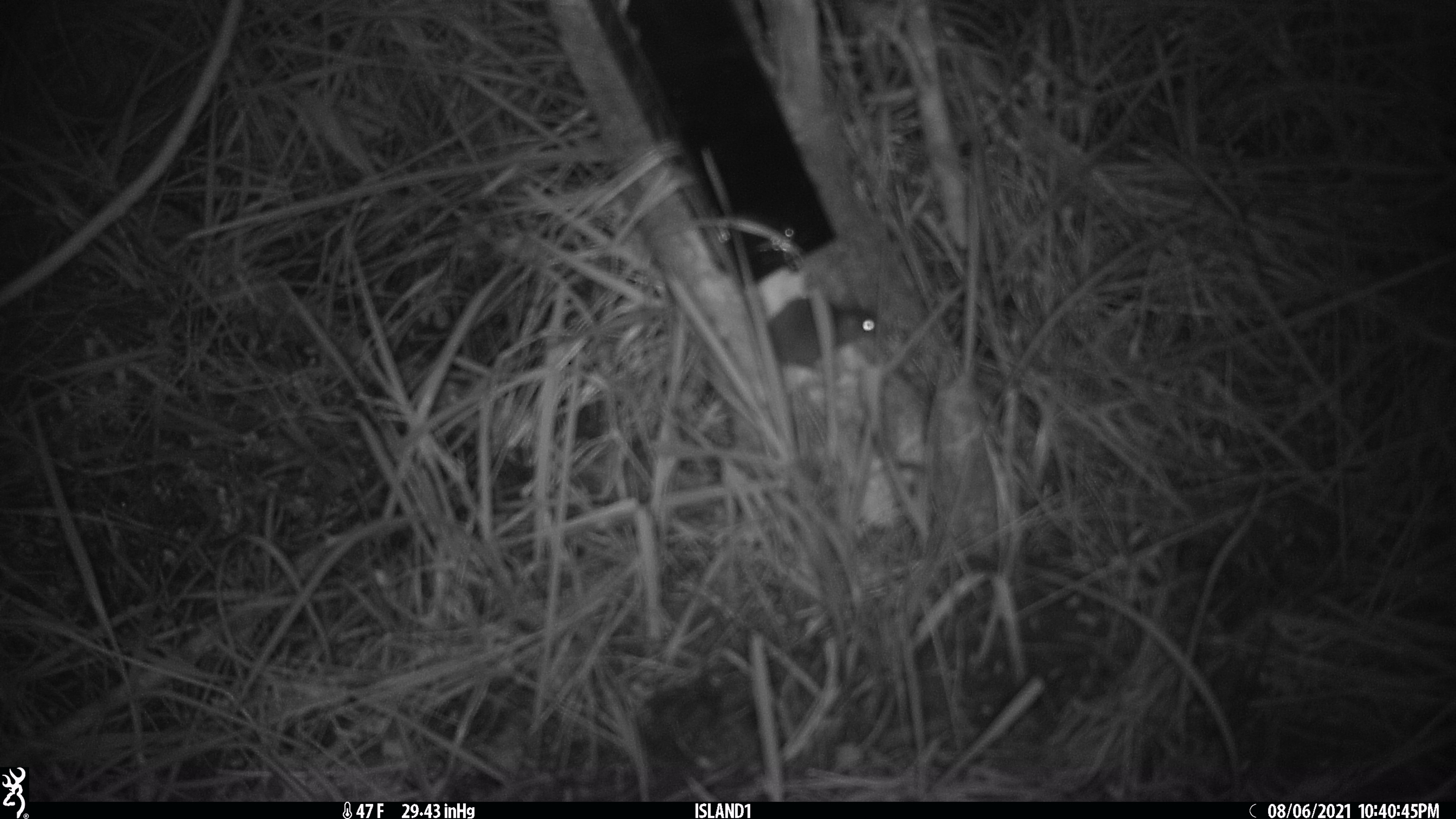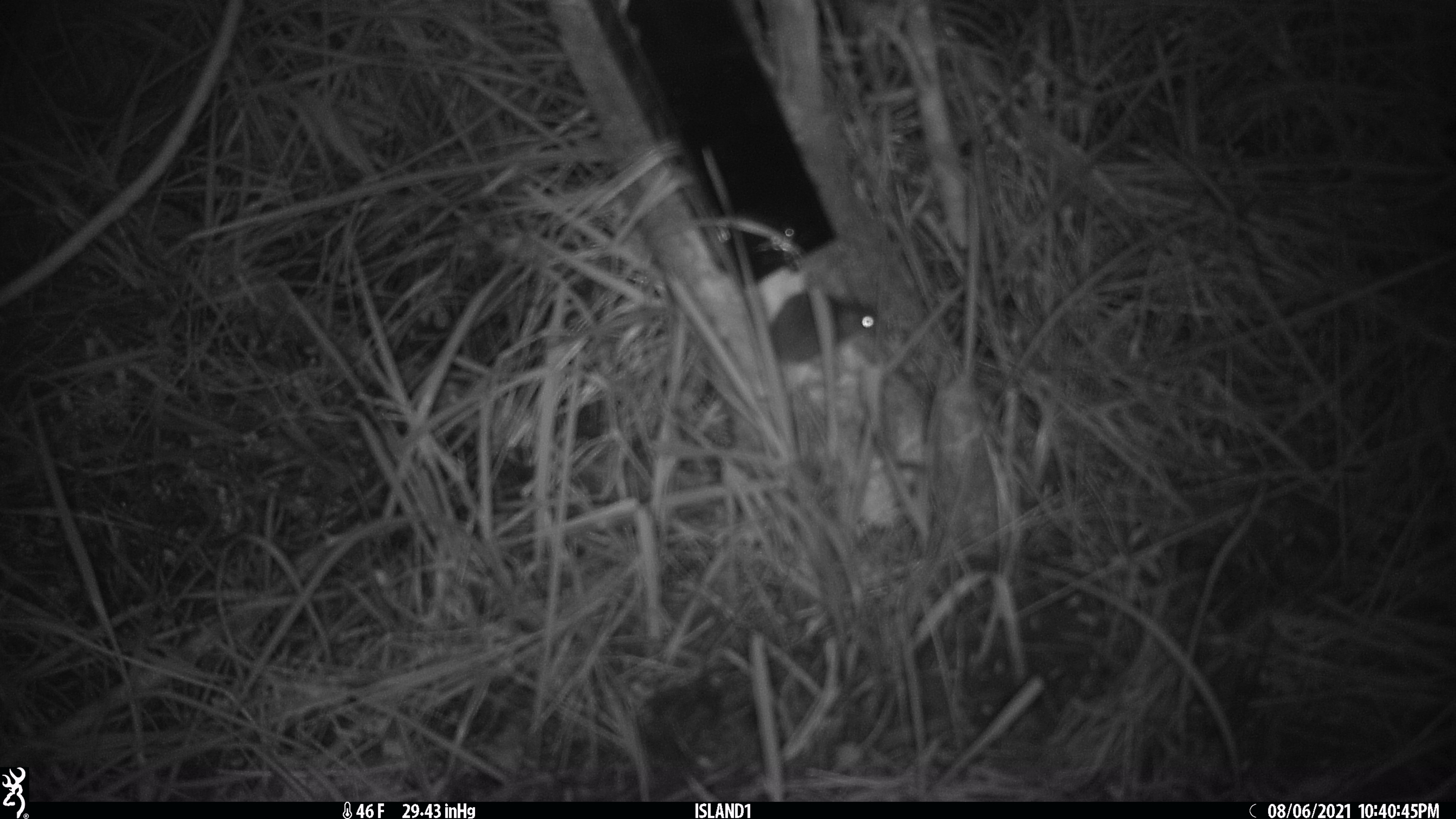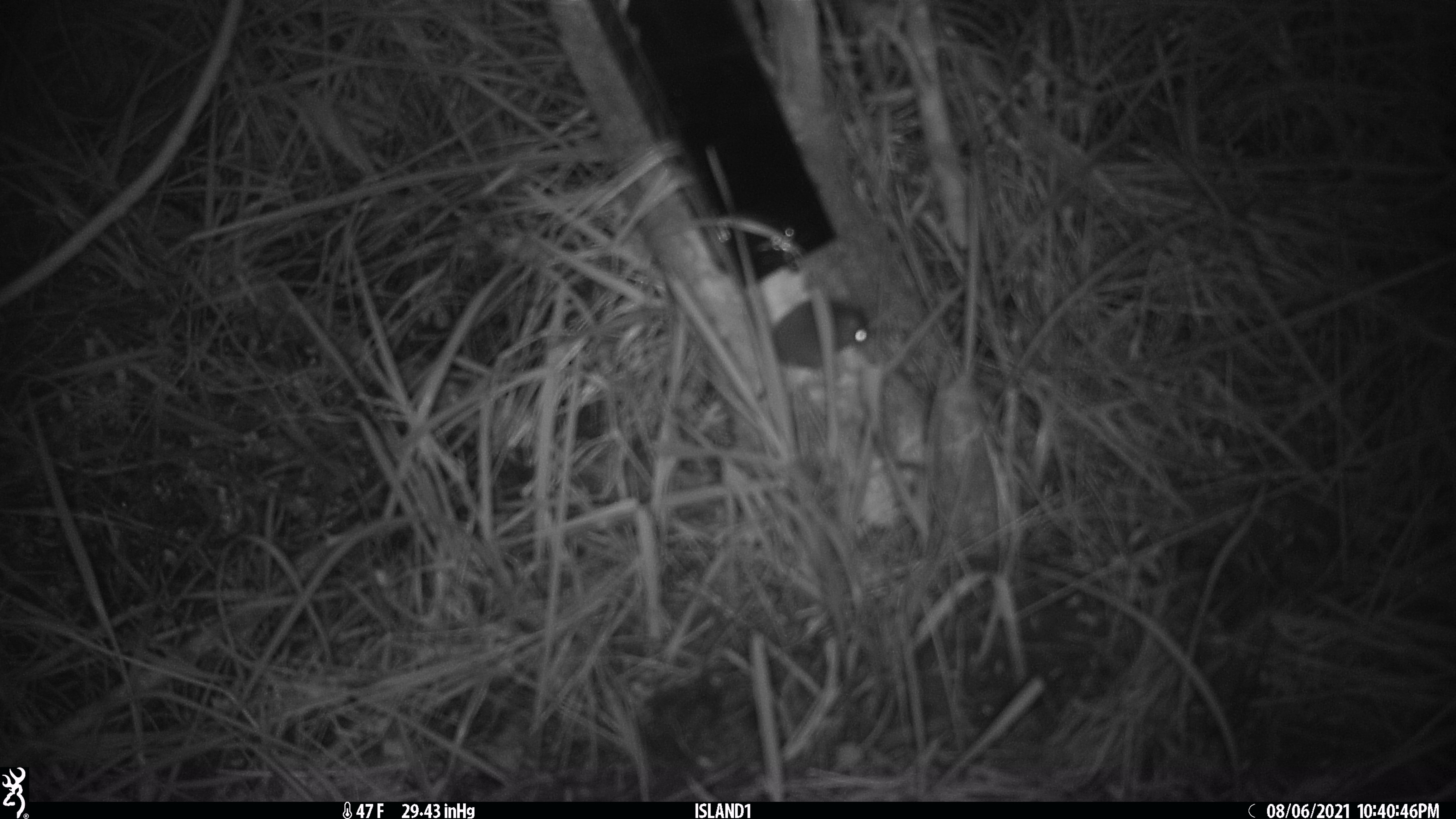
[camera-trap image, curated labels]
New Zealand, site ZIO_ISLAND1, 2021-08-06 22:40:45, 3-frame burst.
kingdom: Animalia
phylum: Chordata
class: Mammalia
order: Rodentia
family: Muridae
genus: Mus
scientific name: Mus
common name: mouse